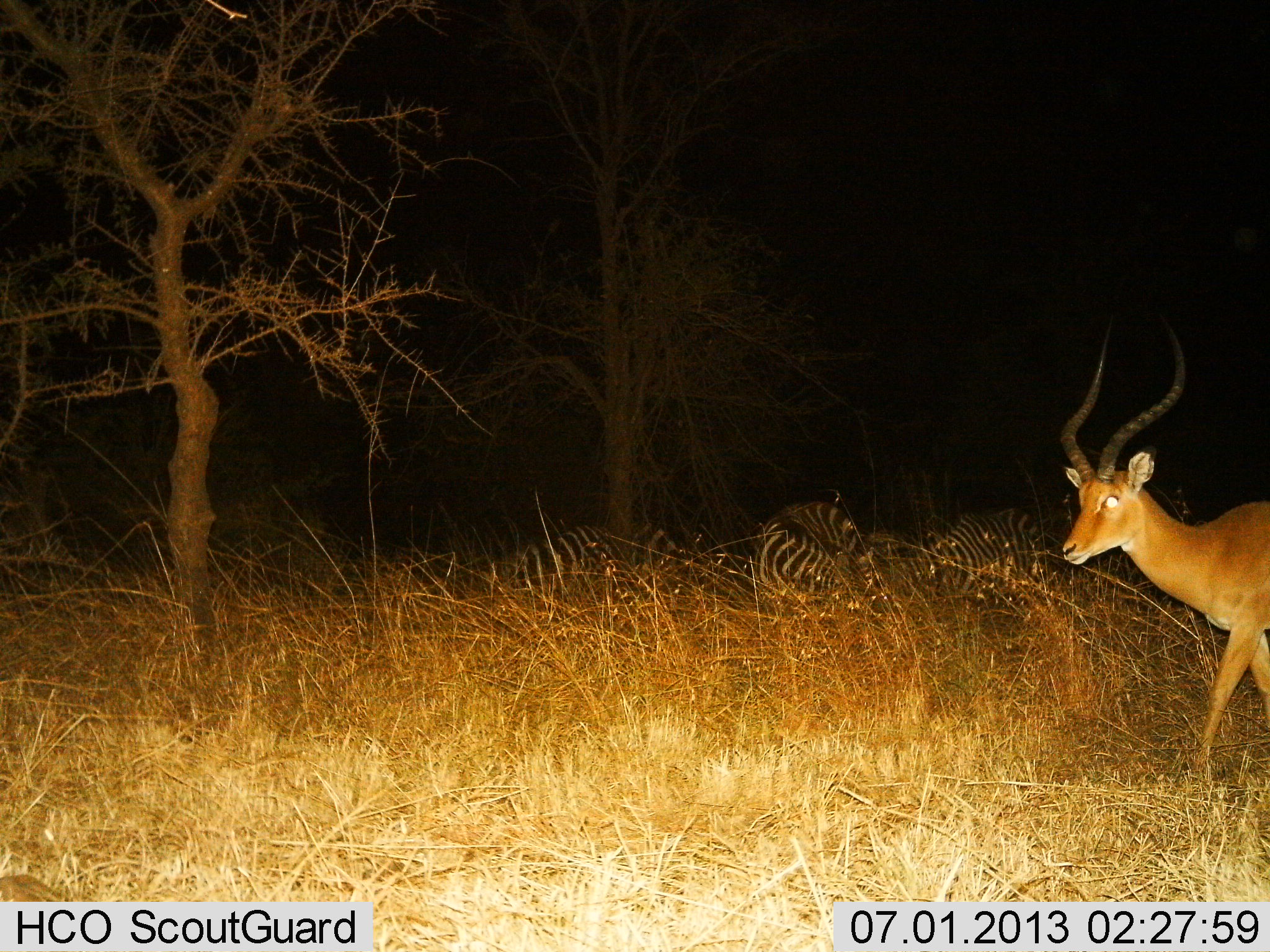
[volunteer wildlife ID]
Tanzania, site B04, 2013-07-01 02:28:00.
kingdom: Animalia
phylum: Chordata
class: Mammalia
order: Artiodactyla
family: Bovidae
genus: Aepyceros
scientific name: Aepyceros melampus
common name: impala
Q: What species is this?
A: Impala (Aepyceros melampus).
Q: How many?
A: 1.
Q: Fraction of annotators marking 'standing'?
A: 10%.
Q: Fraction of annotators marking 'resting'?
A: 0%.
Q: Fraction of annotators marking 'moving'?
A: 90%.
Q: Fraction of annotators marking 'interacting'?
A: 0%.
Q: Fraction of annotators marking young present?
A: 0%.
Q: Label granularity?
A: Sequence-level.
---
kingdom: Animalia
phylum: Chordata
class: Mammalia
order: Perissodactyla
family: Equidae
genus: Equus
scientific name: Equus quagga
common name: plains zebra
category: zebra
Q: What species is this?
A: Zebra (plains zebra) (Equus quagga).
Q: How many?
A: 3.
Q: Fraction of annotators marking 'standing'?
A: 18%.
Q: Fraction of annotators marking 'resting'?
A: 55%.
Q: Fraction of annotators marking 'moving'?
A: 9%.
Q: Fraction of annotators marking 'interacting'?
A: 0%.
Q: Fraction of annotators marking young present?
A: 0%.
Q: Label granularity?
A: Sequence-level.